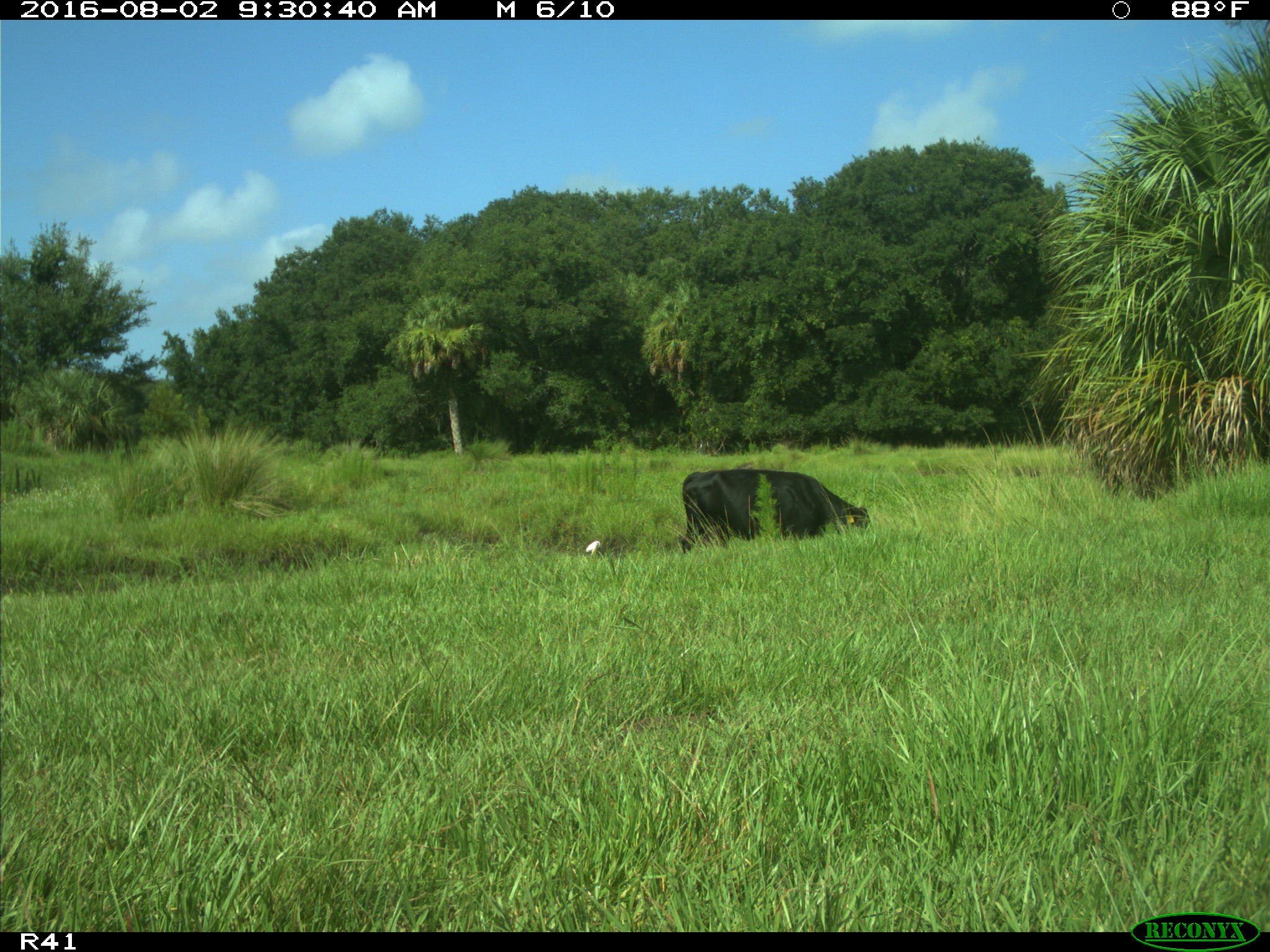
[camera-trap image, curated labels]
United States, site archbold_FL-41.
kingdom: Animalia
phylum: Chordata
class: Mammalia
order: Artiodactyla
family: Bovidae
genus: Bos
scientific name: Bos taurus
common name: domestic cow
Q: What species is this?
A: Bos taurus (domestic cow).